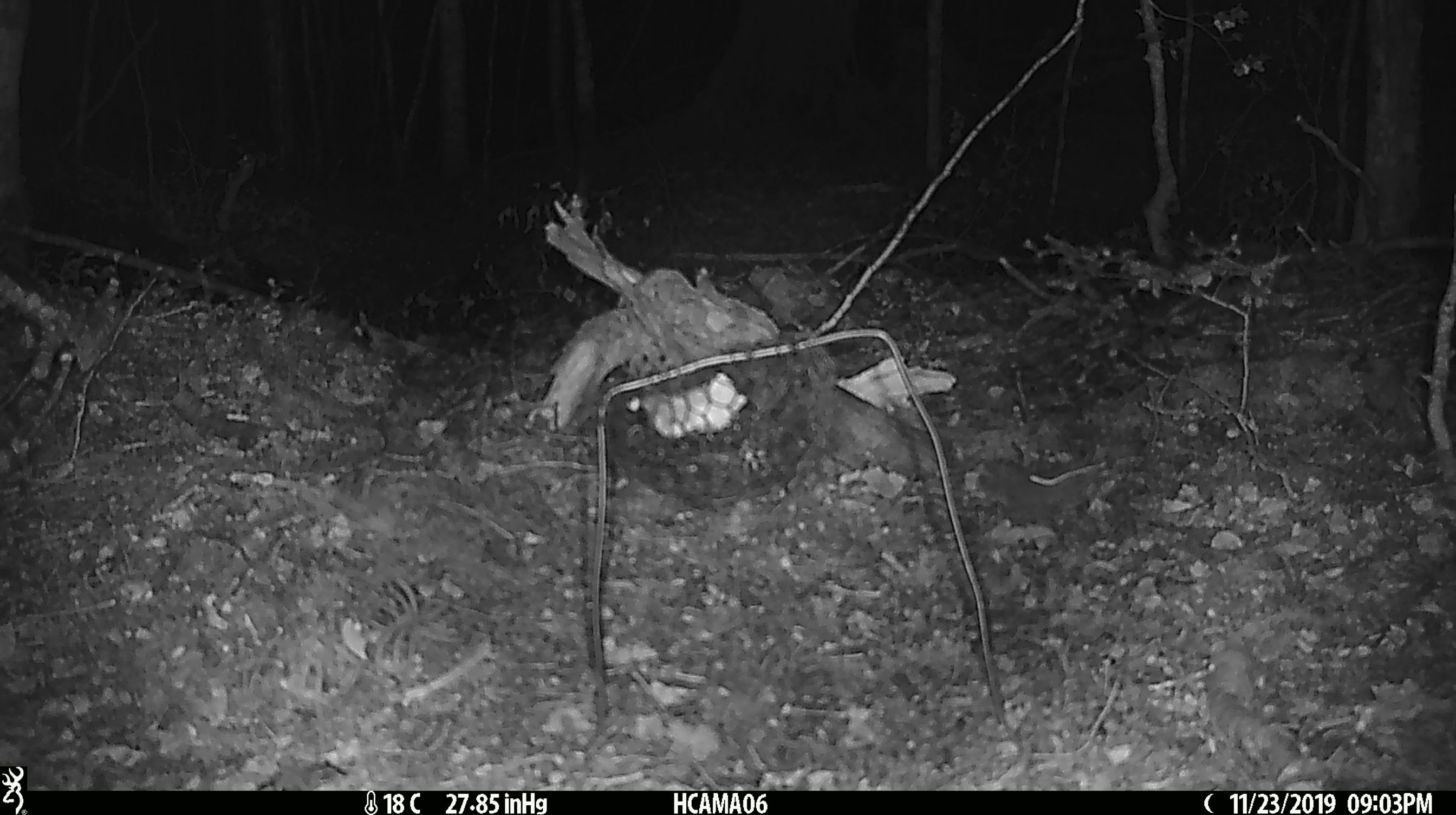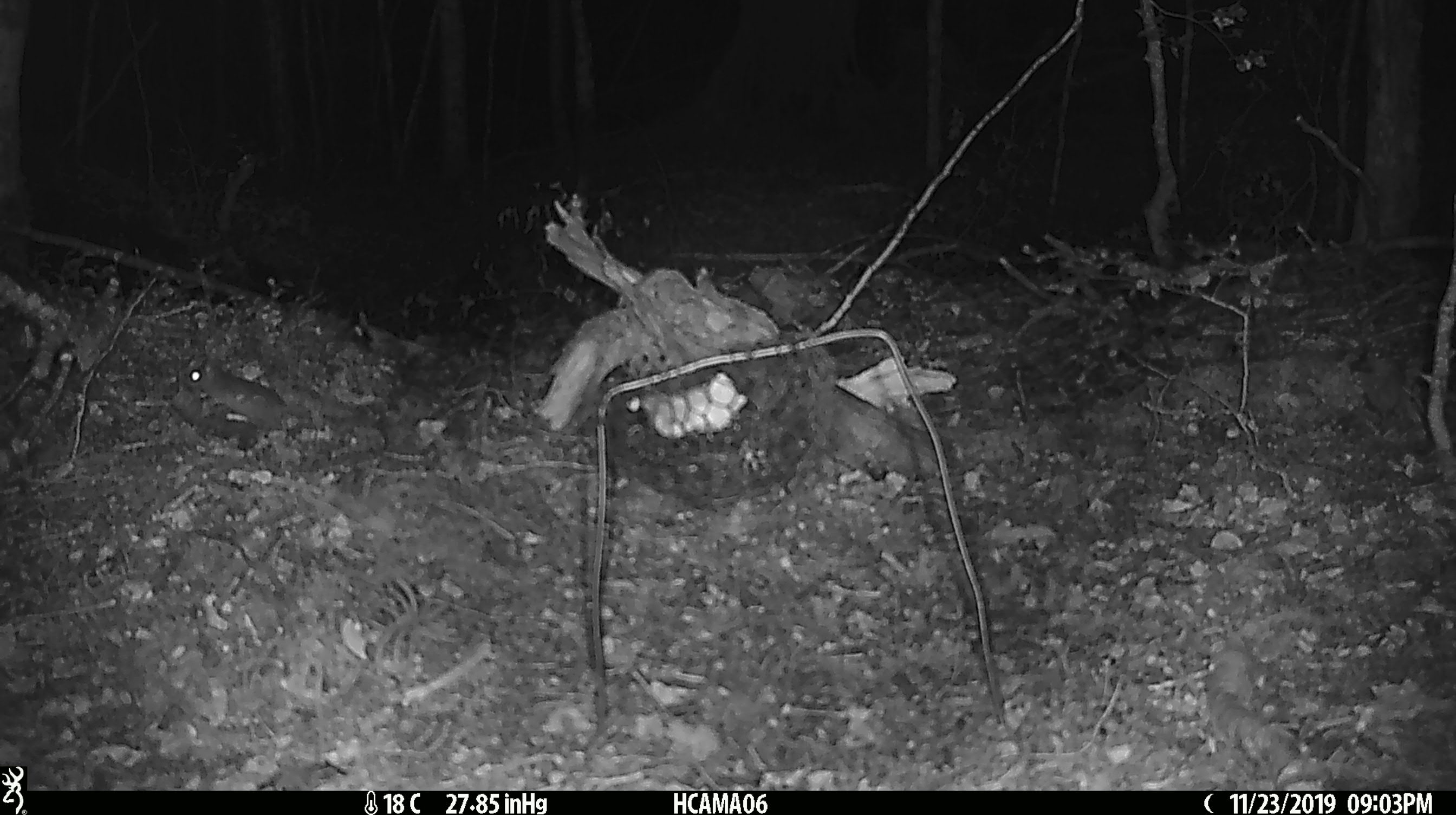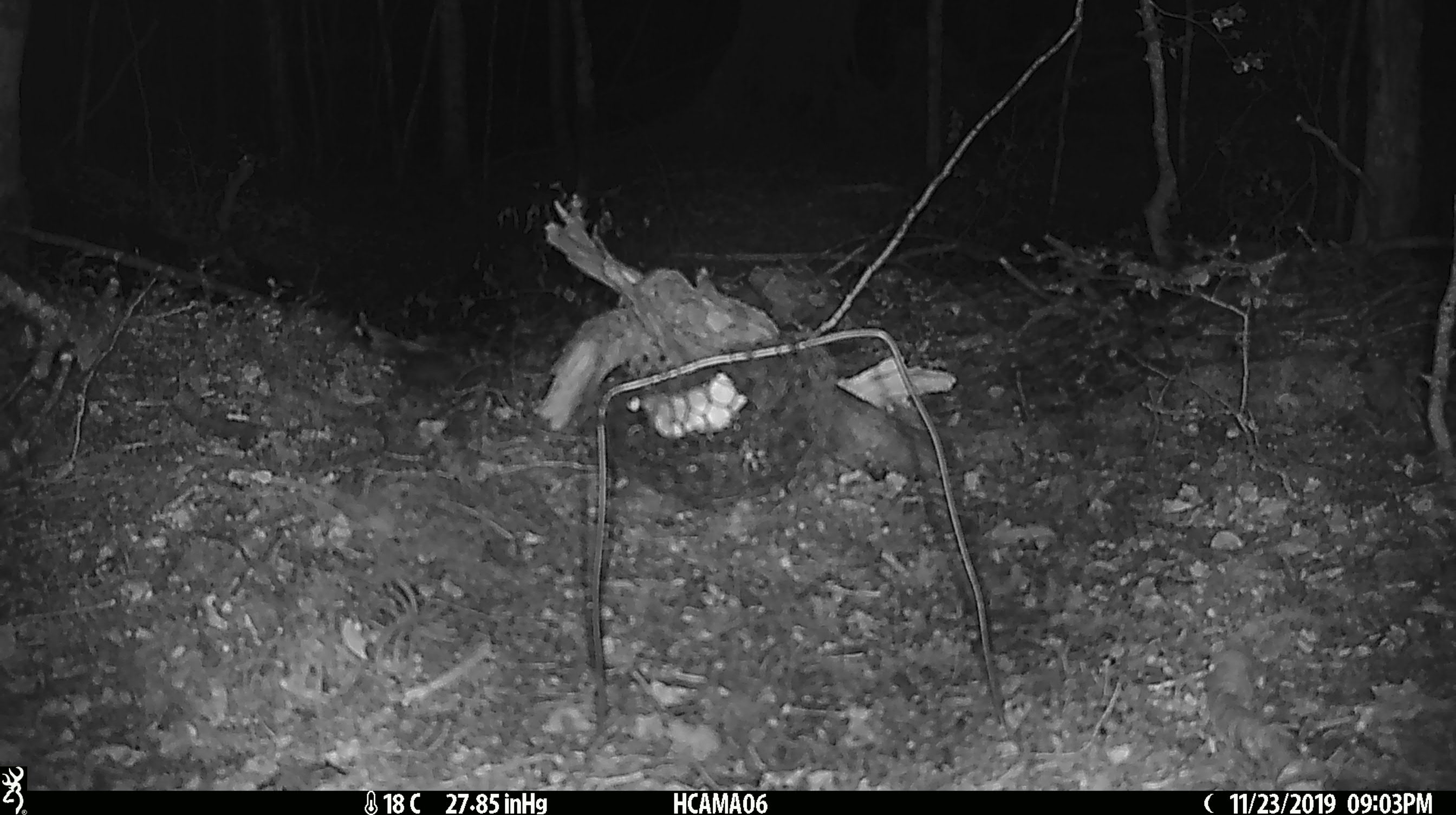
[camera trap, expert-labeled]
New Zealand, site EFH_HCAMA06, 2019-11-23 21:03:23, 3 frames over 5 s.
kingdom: Animalia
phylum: Chordata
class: Mammalia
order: Rodentia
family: Muridae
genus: Mus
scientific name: Mus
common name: mouse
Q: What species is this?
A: Mouse (Mus).